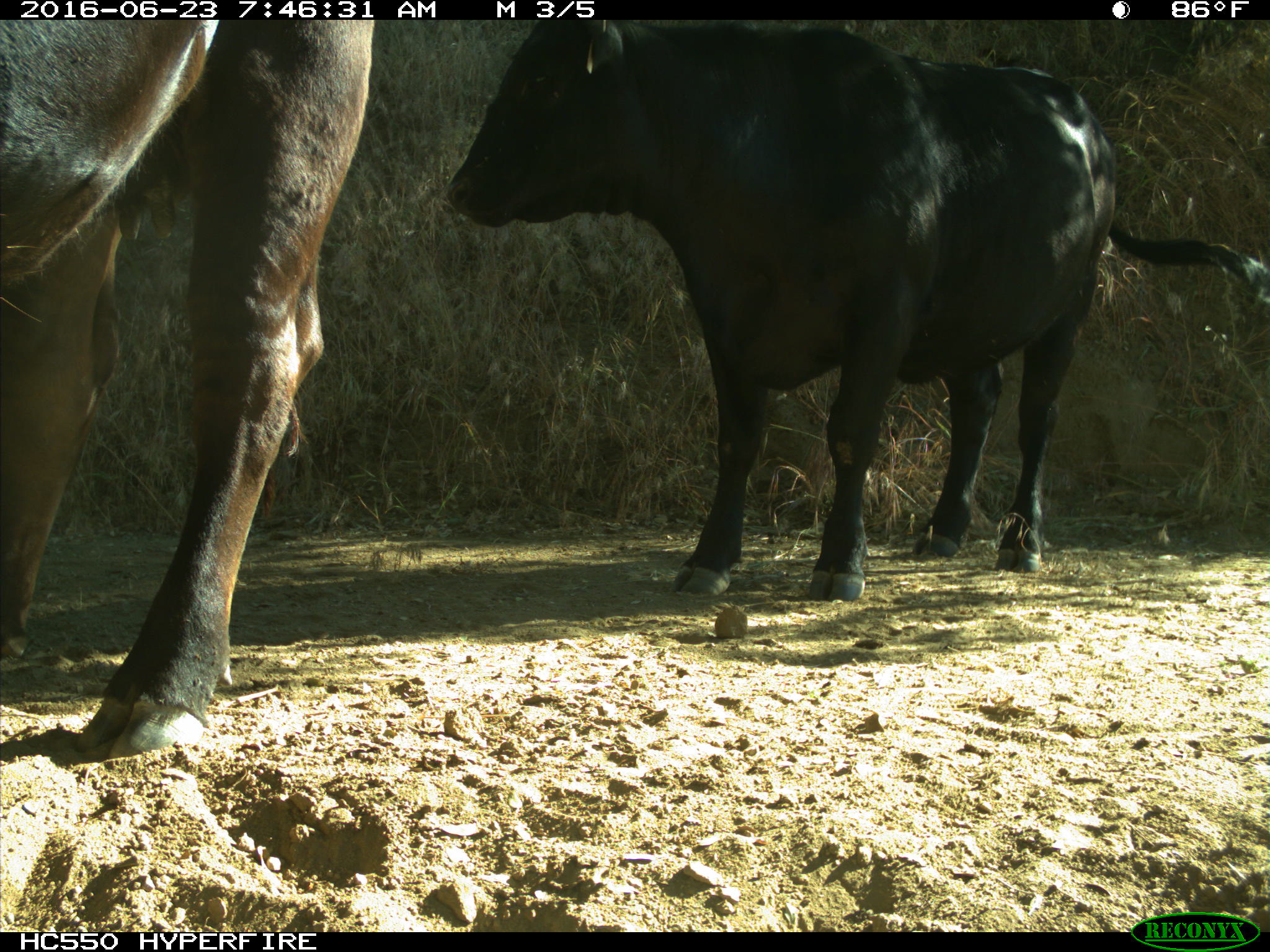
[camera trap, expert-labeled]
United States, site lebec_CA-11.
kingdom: Animalia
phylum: Chordata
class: Mammalia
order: Artiodactyla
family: Bovidae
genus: Bos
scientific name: Bos taurus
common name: domestic cow